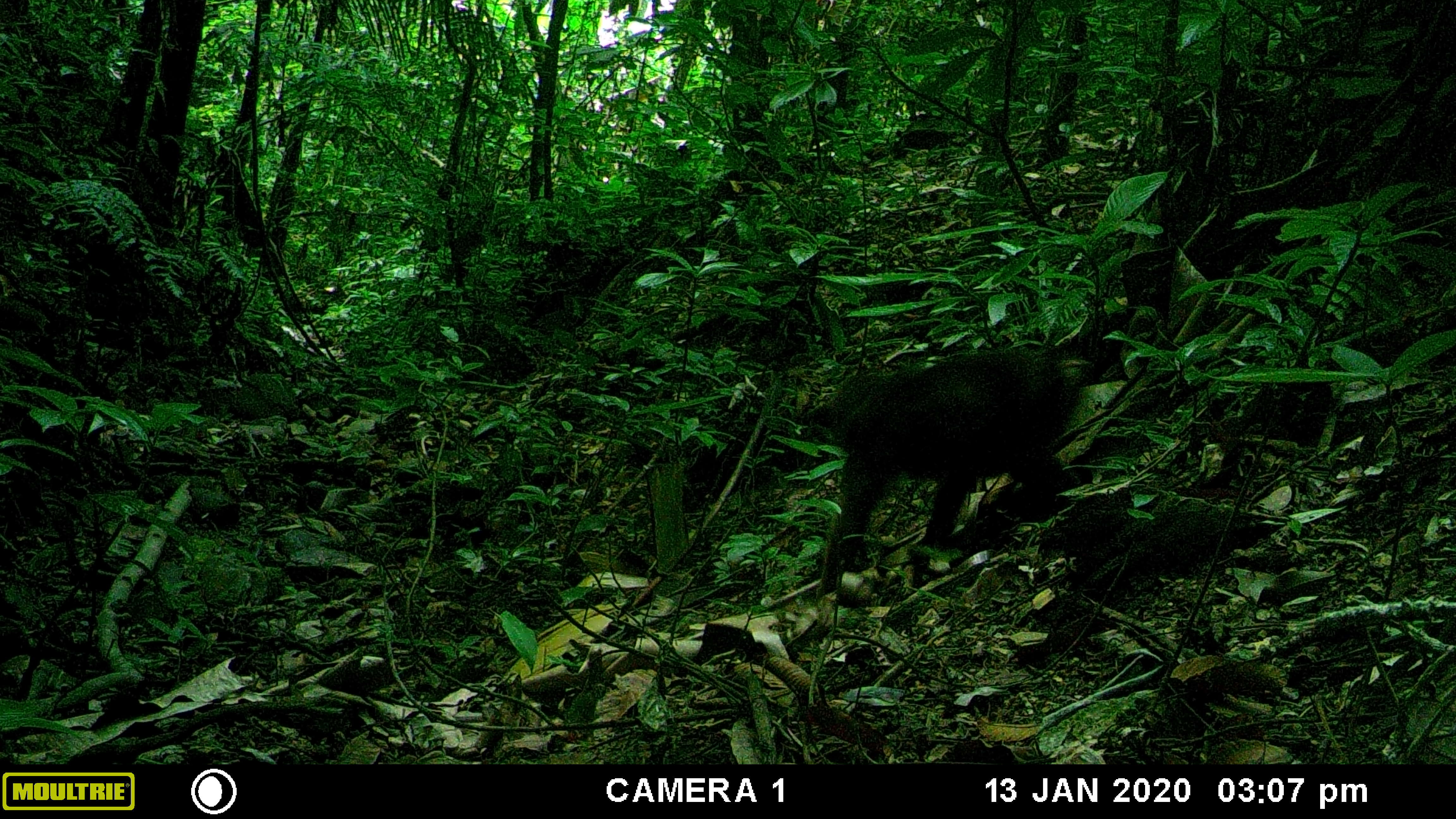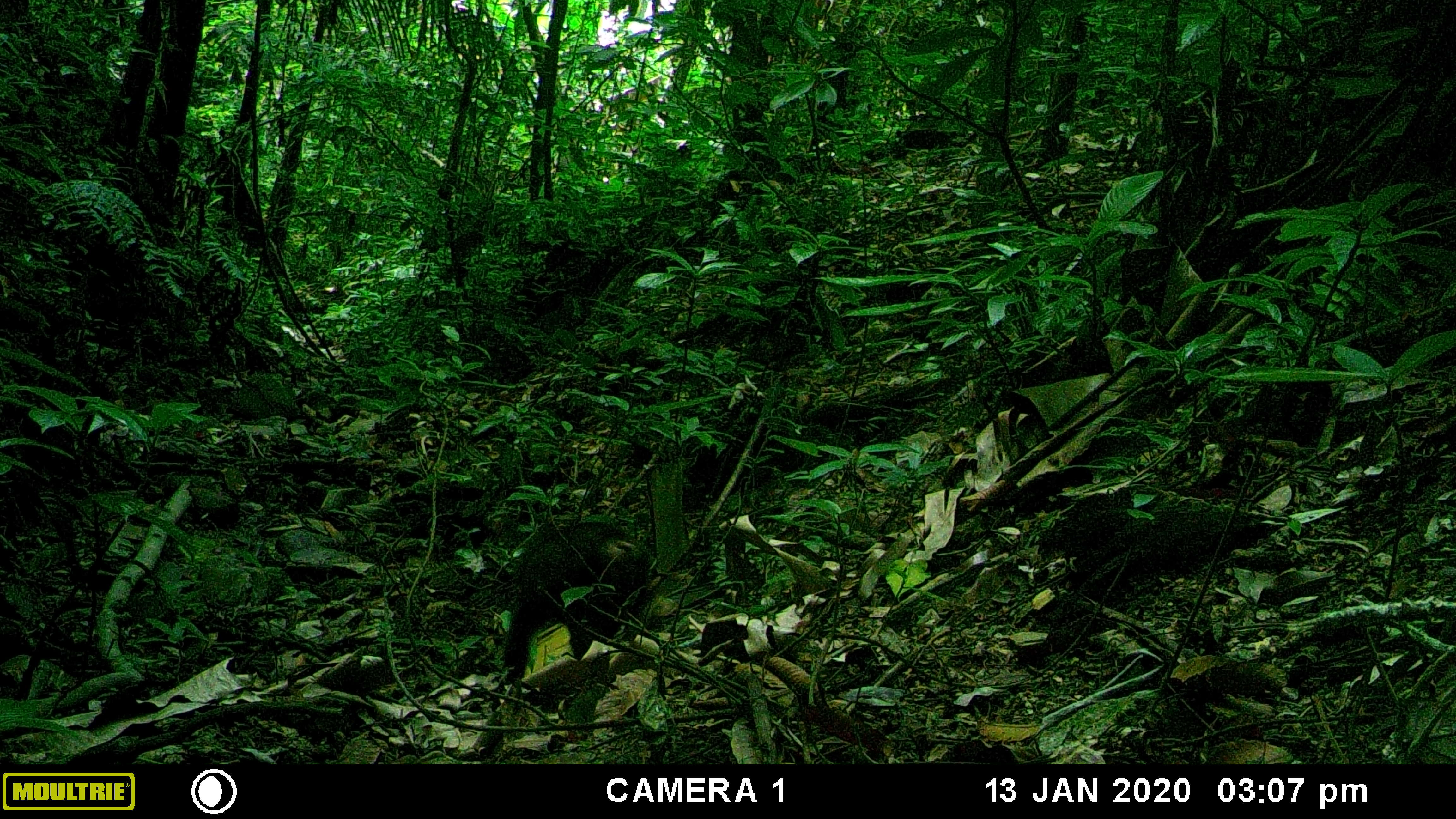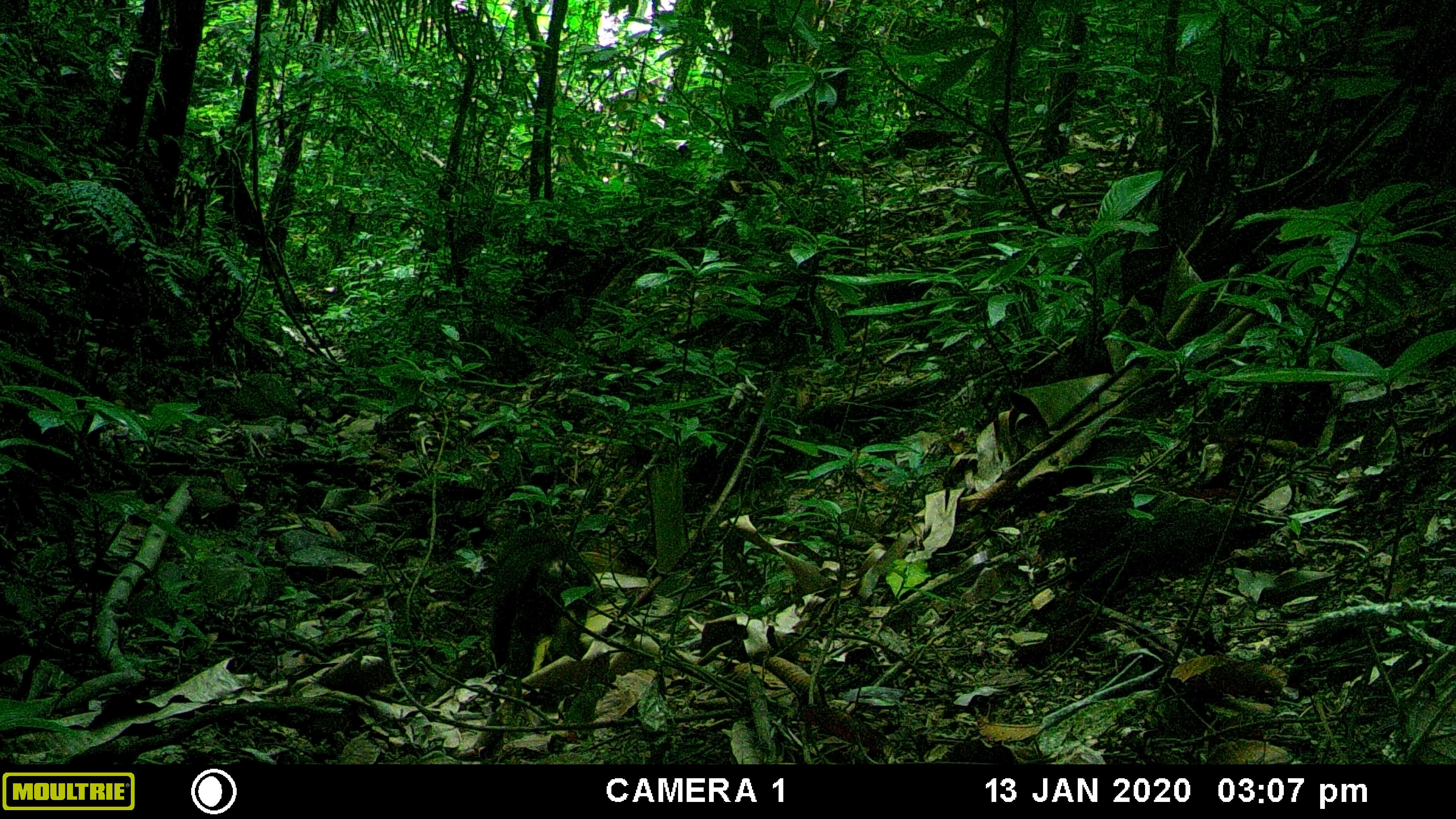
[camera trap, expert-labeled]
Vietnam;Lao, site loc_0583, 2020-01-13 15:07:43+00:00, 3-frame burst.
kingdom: Animalia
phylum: Chordata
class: Mammalia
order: Primates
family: Cercopithecidae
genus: Macaca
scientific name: Macaca arctoides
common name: stump-tailed macaque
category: stump tailed macaque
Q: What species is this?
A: Stump tailed macaque (stump-tailed macaque) (Macaca arctoides).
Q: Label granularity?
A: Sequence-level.